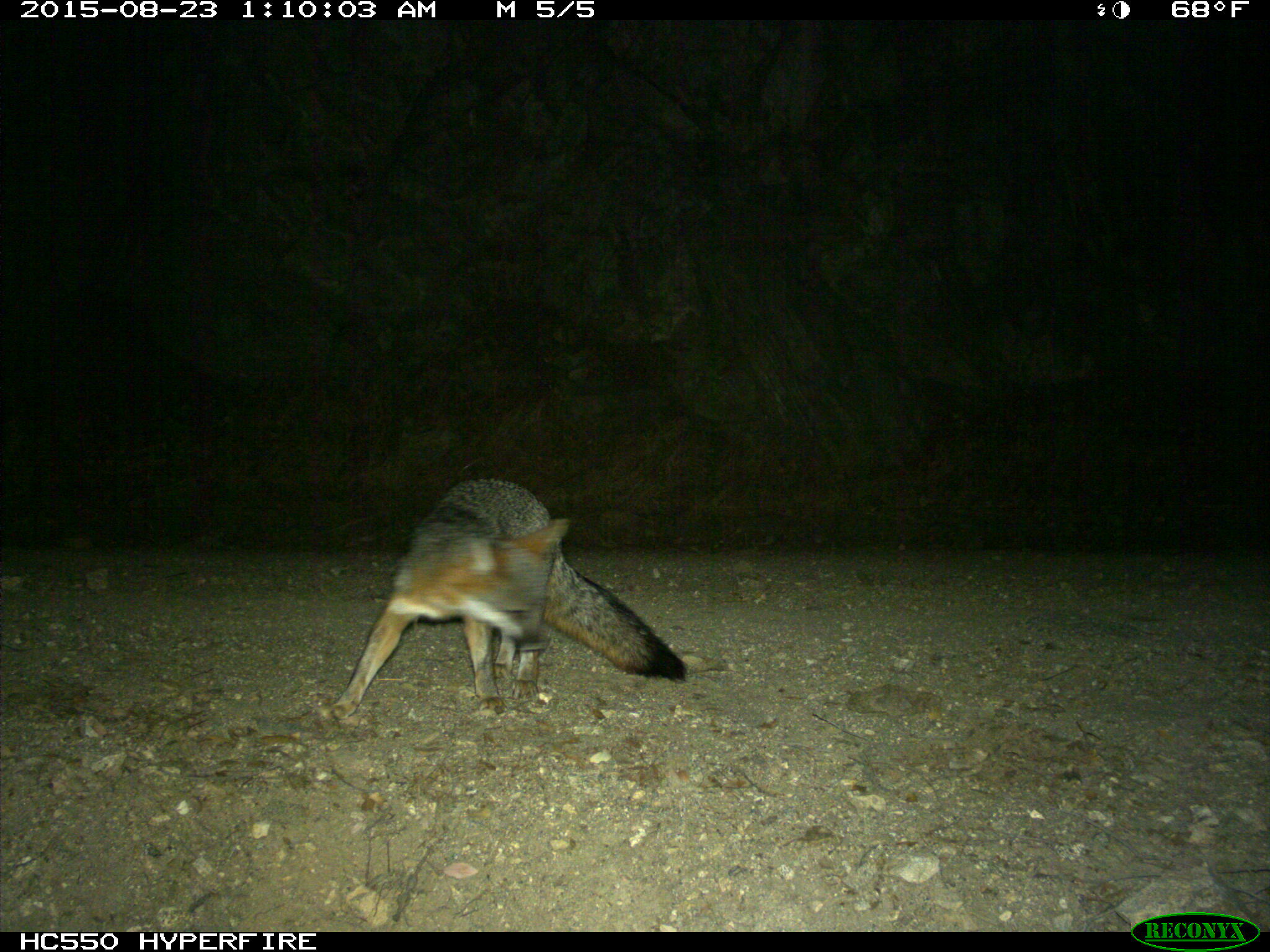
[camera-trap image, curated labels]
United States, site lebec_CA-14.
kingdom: Animalia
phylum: Chordata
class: Mammalia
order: Carnivora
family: Canidae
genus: Urocyon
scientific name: Urocyon cinereoargenteus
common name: gray fox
Urocyon cinereoargenteus (gray fox).